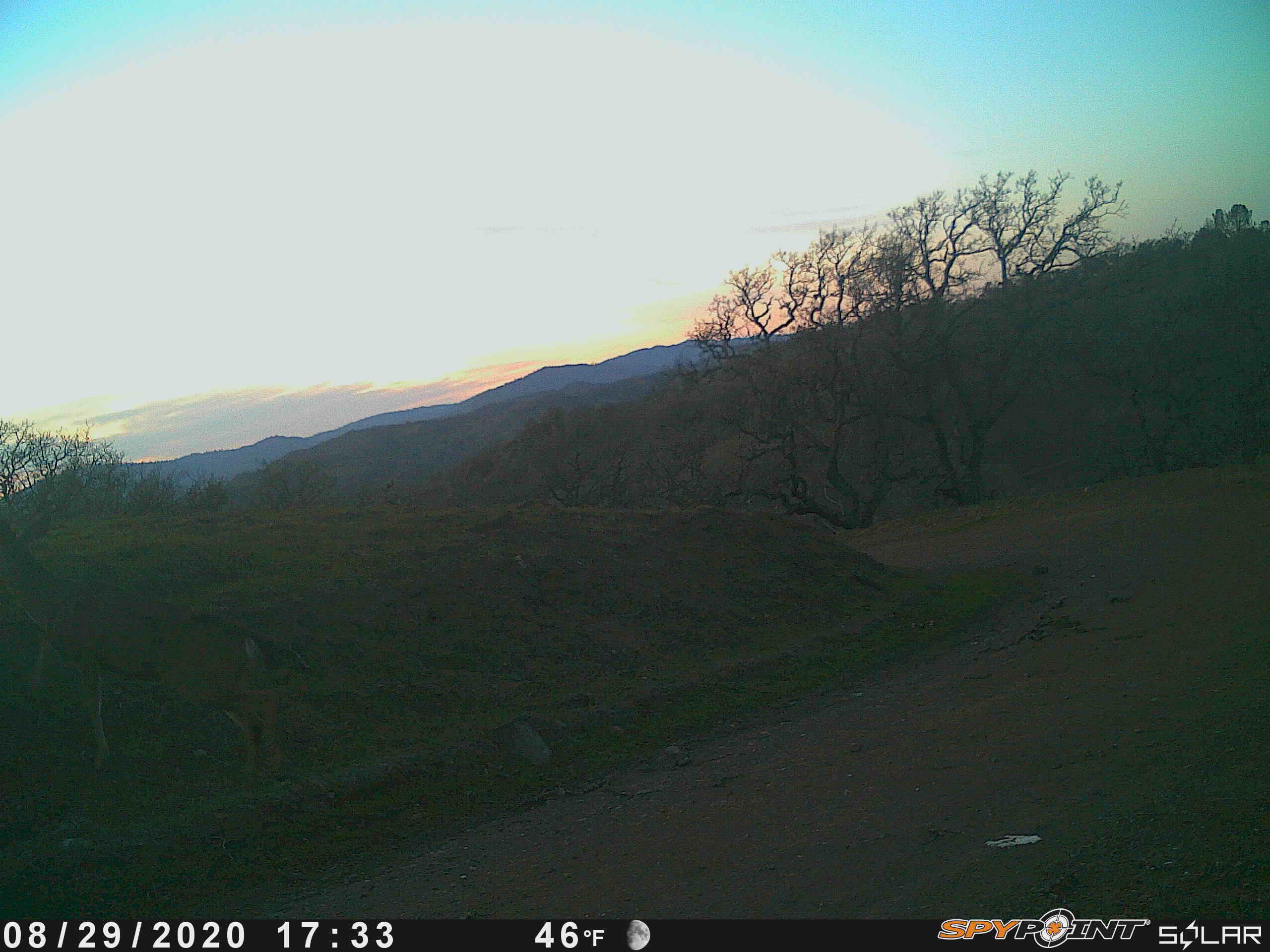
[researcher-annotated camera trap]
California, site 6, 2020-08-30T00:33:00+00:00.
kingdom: Animalia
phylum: Chordata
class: Mammalia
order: Artiodactyla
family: Cervidae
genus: Odocoileus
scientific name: Odocoileus hemionus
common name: mule deer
Mule deer (Odocoileus hemionus).